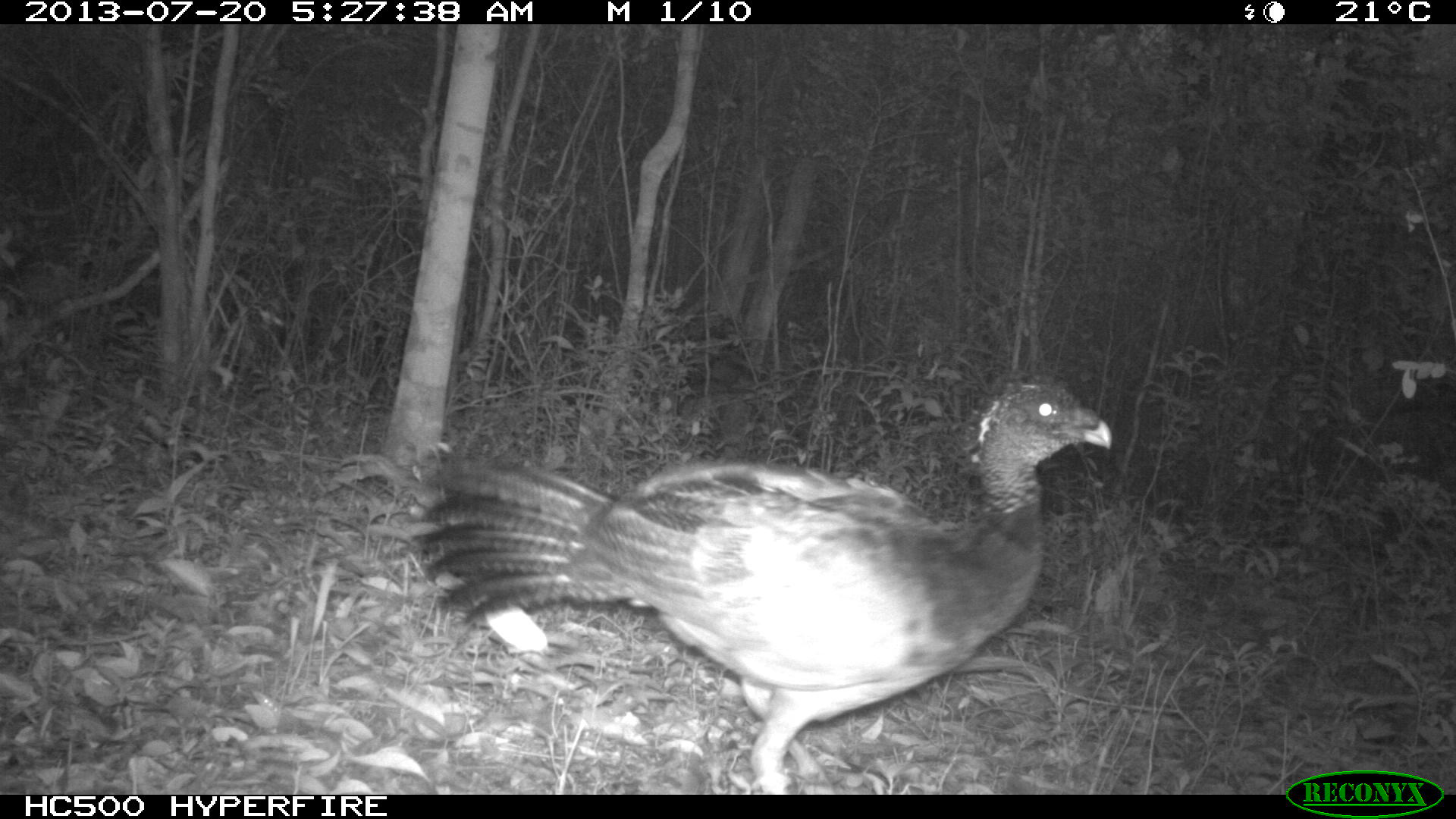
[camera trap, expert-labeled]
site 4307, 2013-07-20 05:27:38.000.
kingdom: Animalia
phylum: Chordata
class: Aves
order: Galliformes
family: Cracidae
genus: Crax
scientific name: Crax rubra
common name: great curassow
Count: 1.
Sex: female.